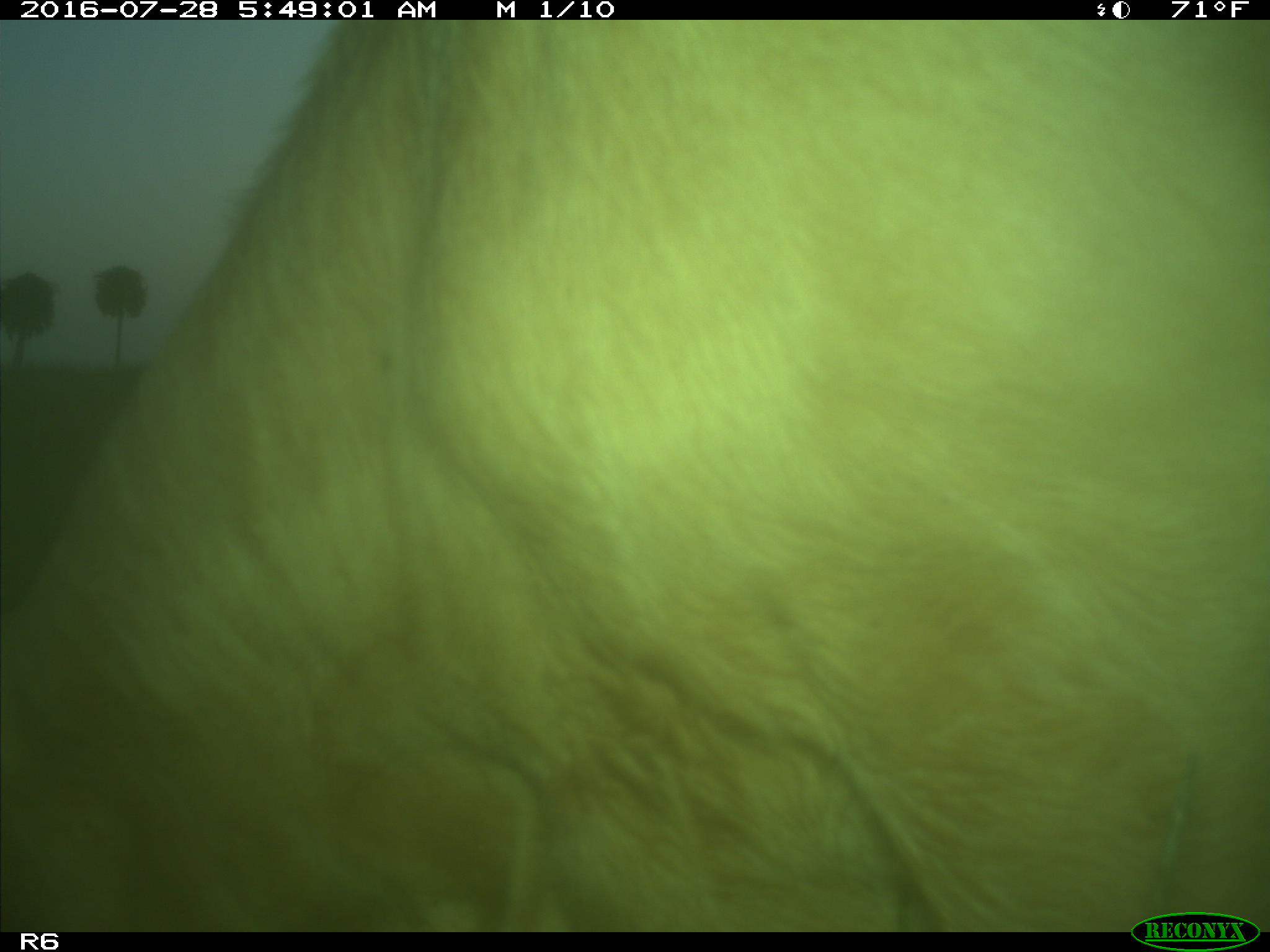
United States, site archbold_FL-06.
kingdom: Animalia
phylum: Chordata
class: Mammalia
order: Artiodactyla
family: Bovidae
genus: Bos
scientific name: Bos taurus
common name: domestic cow